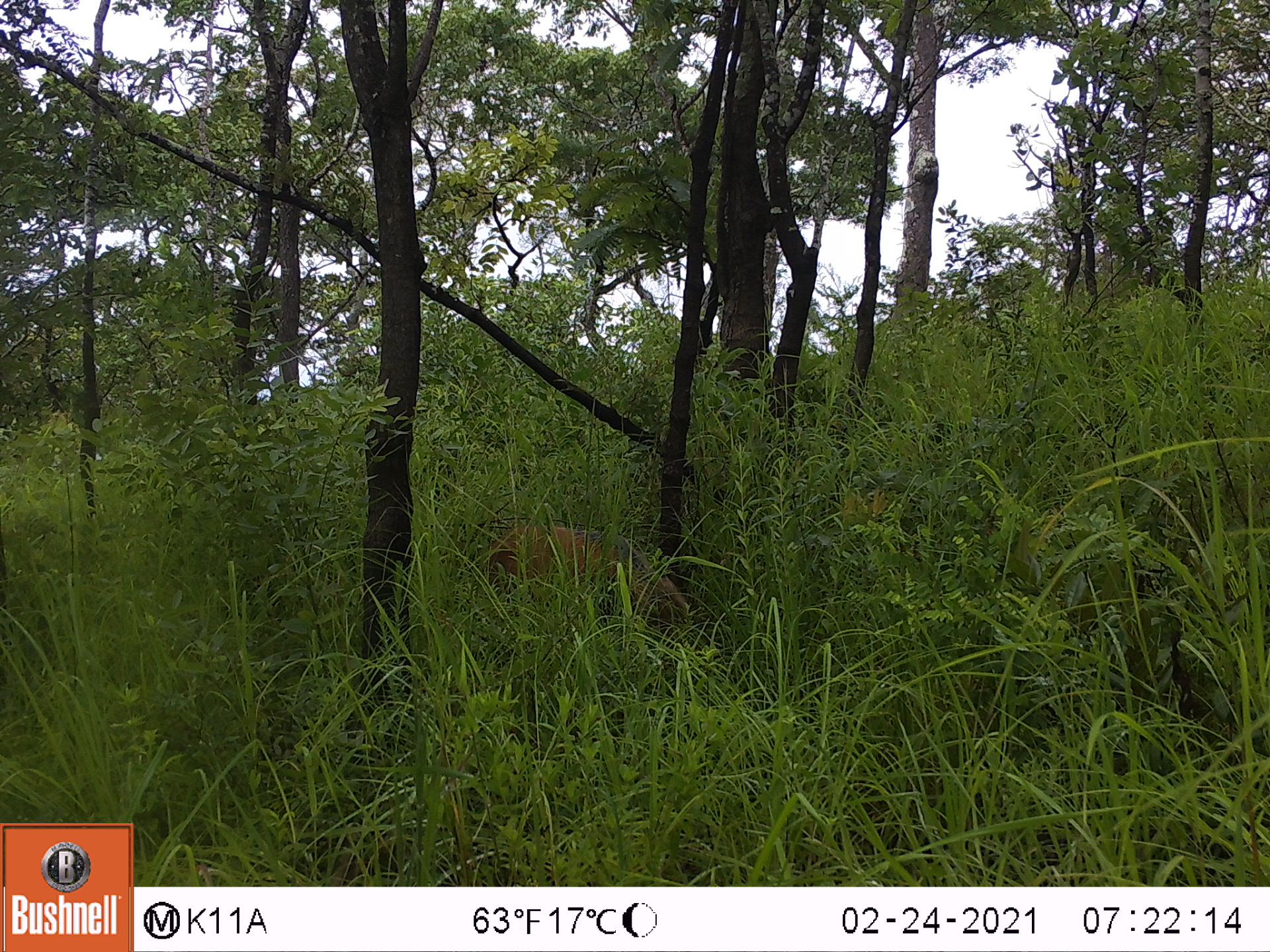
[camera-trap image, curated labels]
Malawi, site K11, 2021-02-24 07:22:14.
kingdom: Animalia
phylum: Chordata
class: Mammalia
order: Artiodactyla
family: Suidae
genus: Potamochoerus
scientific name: Potamochoerus larvatus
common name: bushpig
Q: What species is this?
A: Bushpig (Potamochoerus larvatus).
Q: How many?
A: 1.